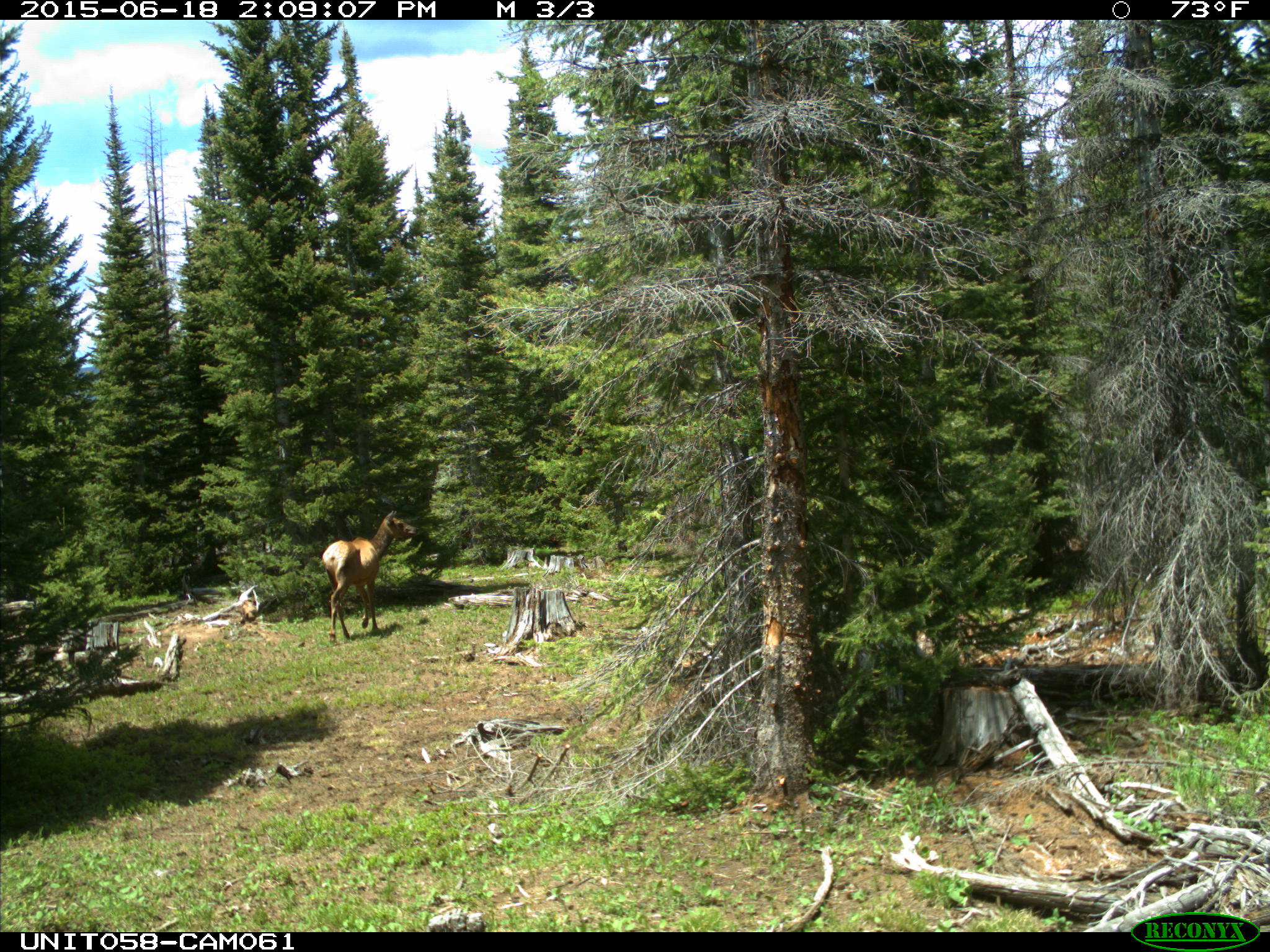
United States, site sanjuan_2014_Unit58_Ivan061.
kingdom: Animalia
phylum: Chordata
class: Mammalia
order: Artiodactyla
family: Cervidae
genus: Cervus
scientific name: Cervus elaphus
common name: red deer